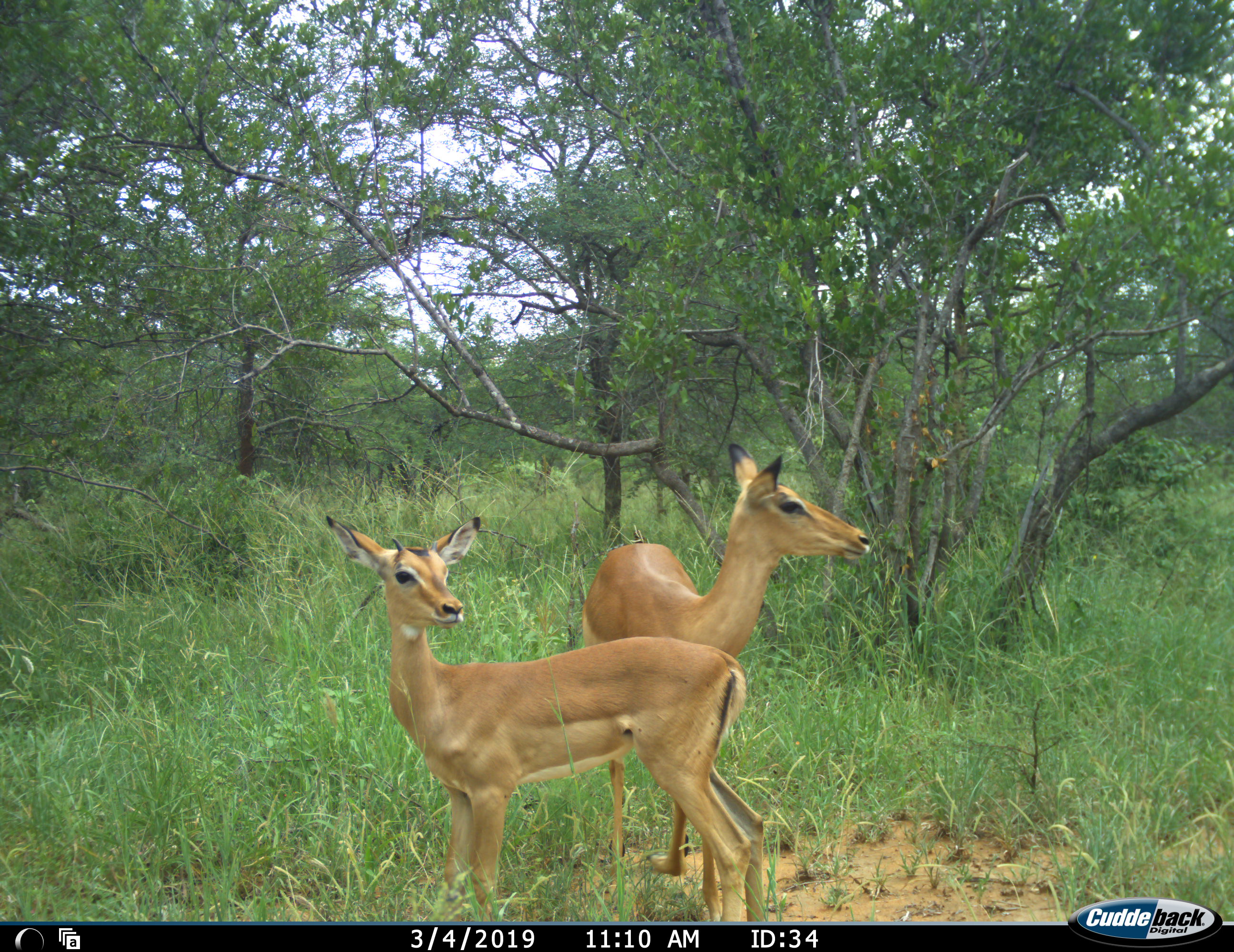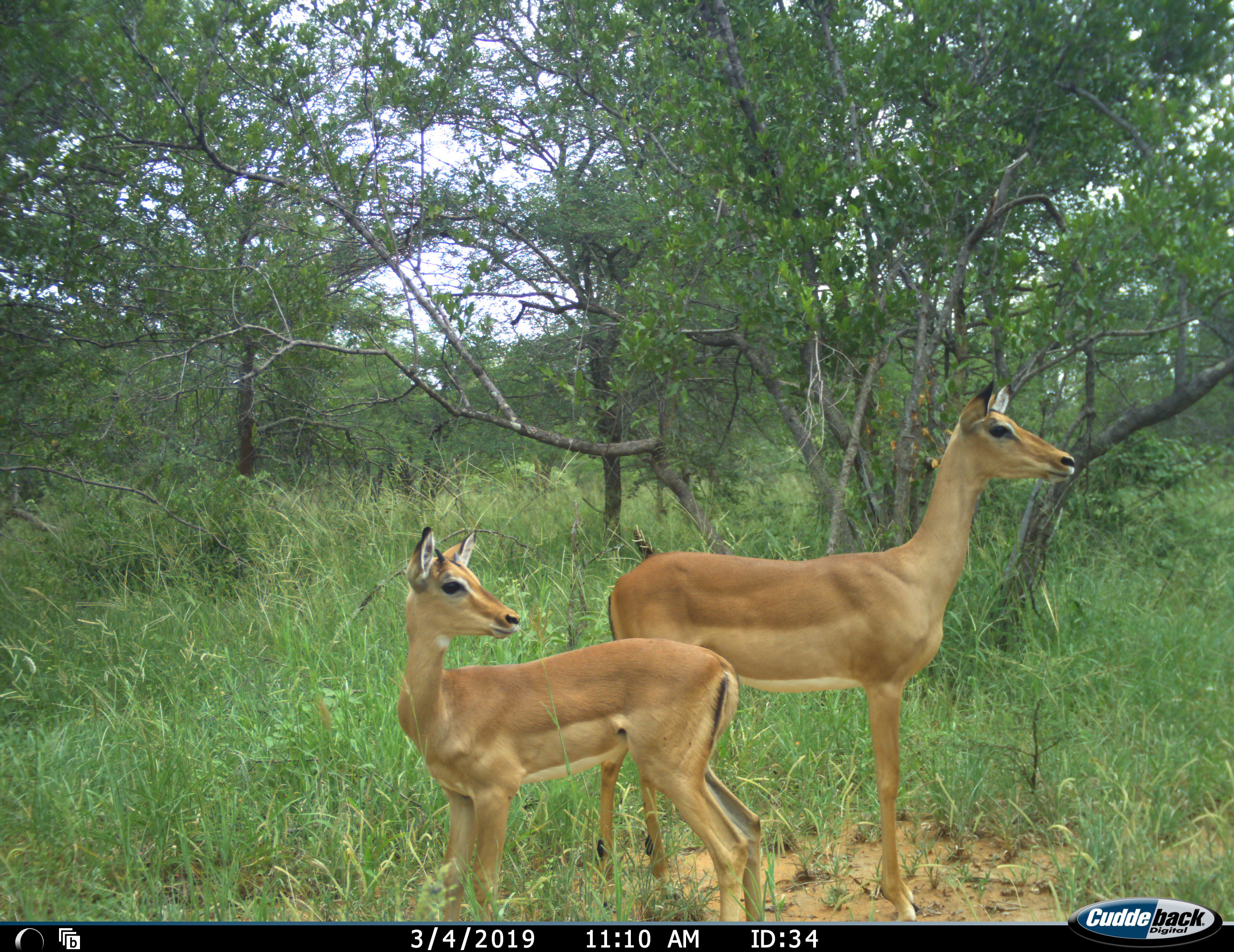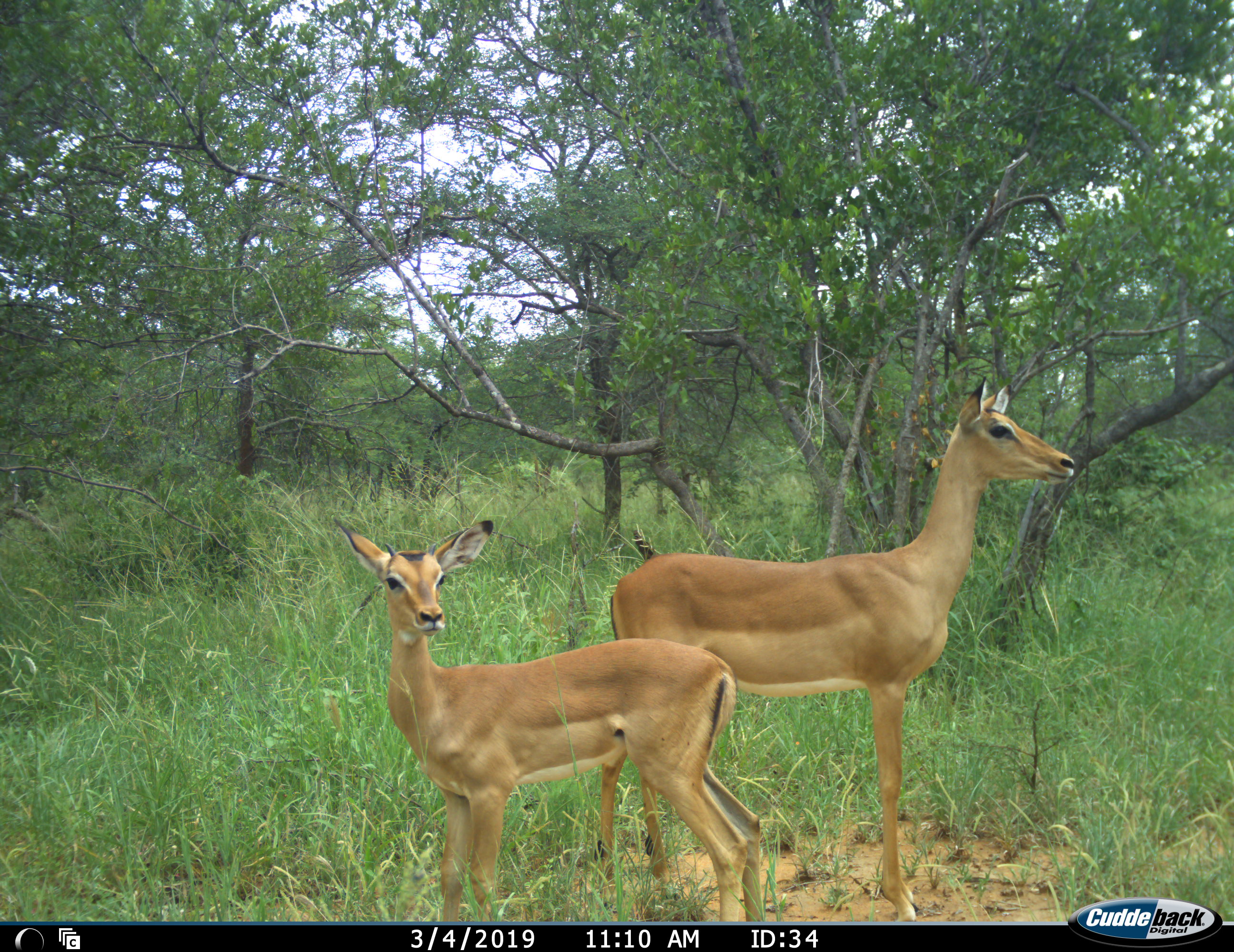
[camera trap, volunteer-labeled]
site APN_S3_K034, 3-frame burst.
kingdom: Animalia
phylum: Chordata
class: Mammalia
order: Artiodactyla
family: Bovidae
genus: Aepyceros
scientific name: Aepyceros melampus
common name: impala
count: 2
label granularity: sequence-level